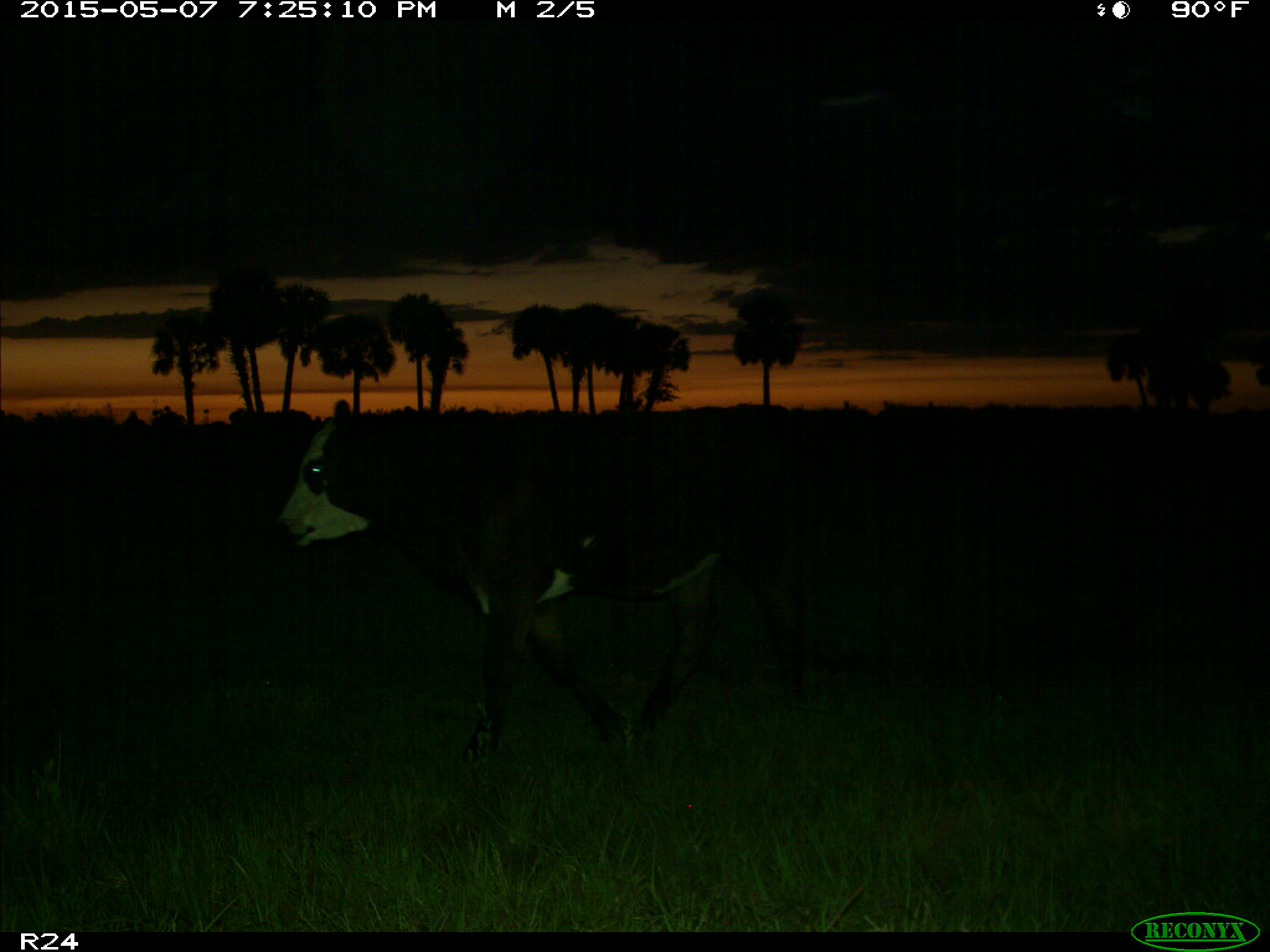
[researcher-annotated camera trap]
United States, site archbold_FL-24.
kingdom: Animalia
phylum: Chordata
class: Mammalia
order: Artiodactyla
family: Bovidae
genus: Bos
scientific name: Bos taurus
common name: domestic cow